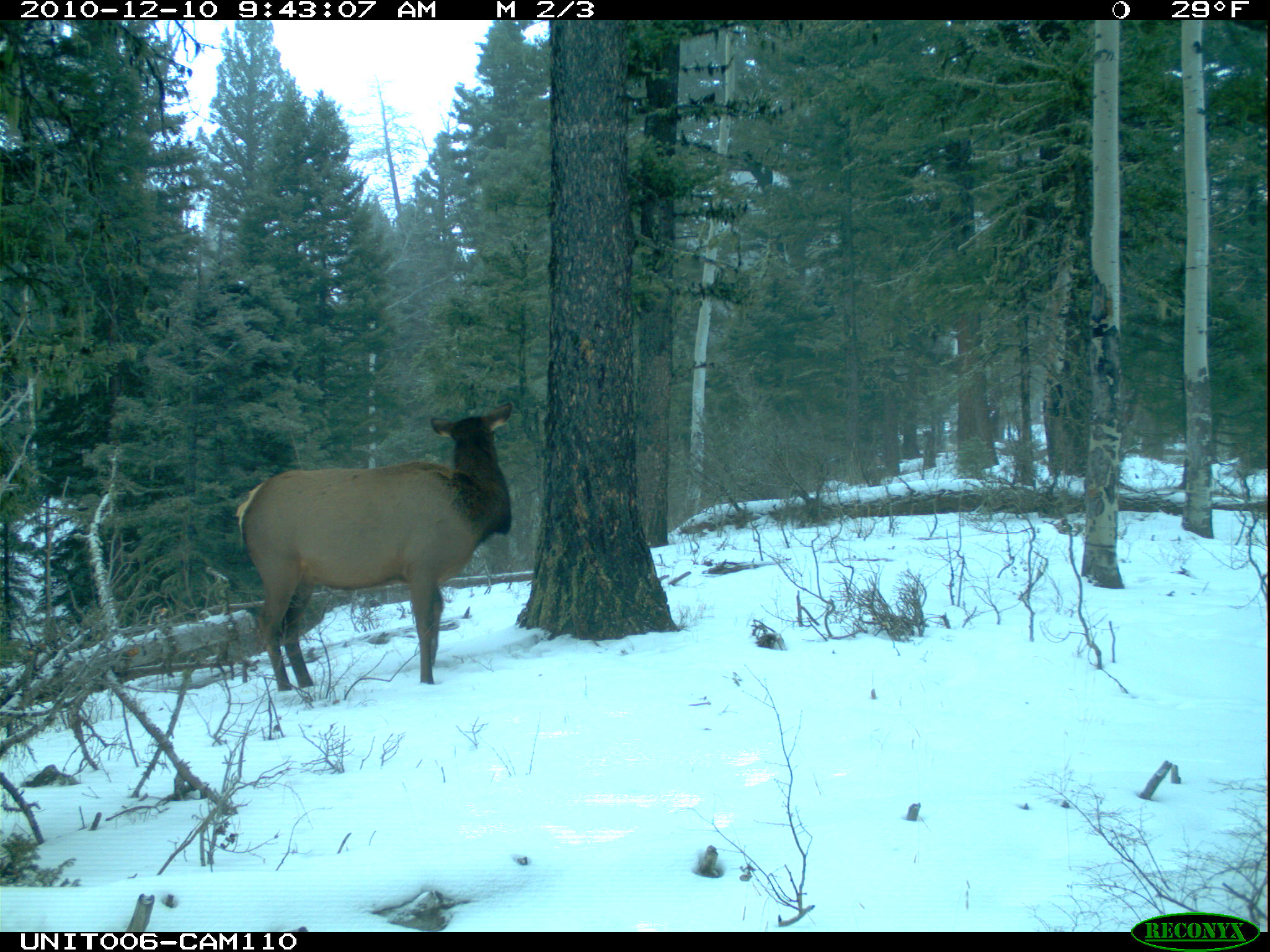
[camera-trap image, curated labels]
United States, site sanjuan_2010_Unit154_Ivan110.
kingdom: Animalia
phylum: Chordata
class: Mammalia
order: Artiodactyla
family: Cervidae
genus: Cervus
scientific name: Cervus elaphus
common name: red deer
Cervus elaphus (red deer).